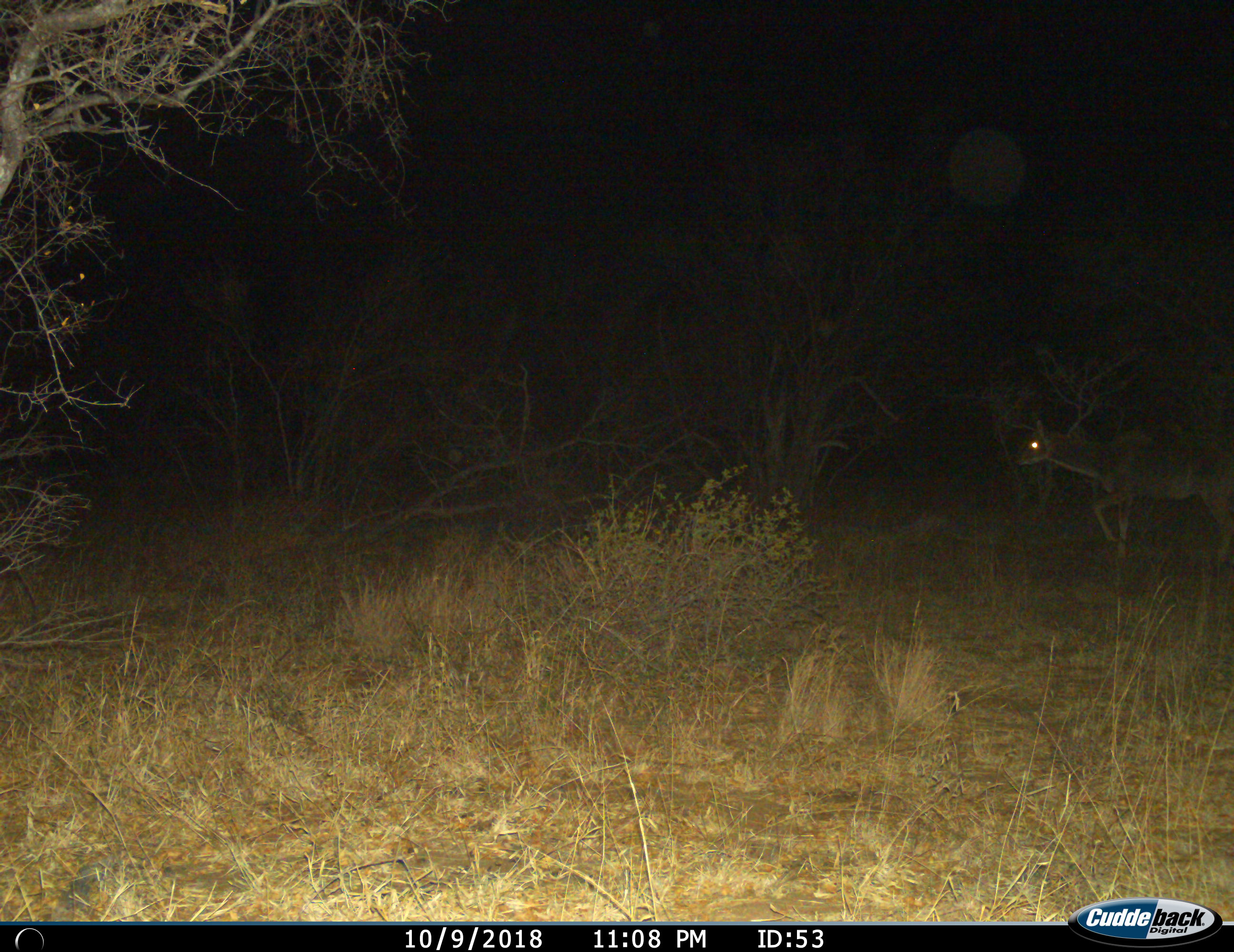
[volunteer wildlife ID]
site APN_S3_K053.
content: unidentified animal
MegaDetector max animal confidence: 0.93